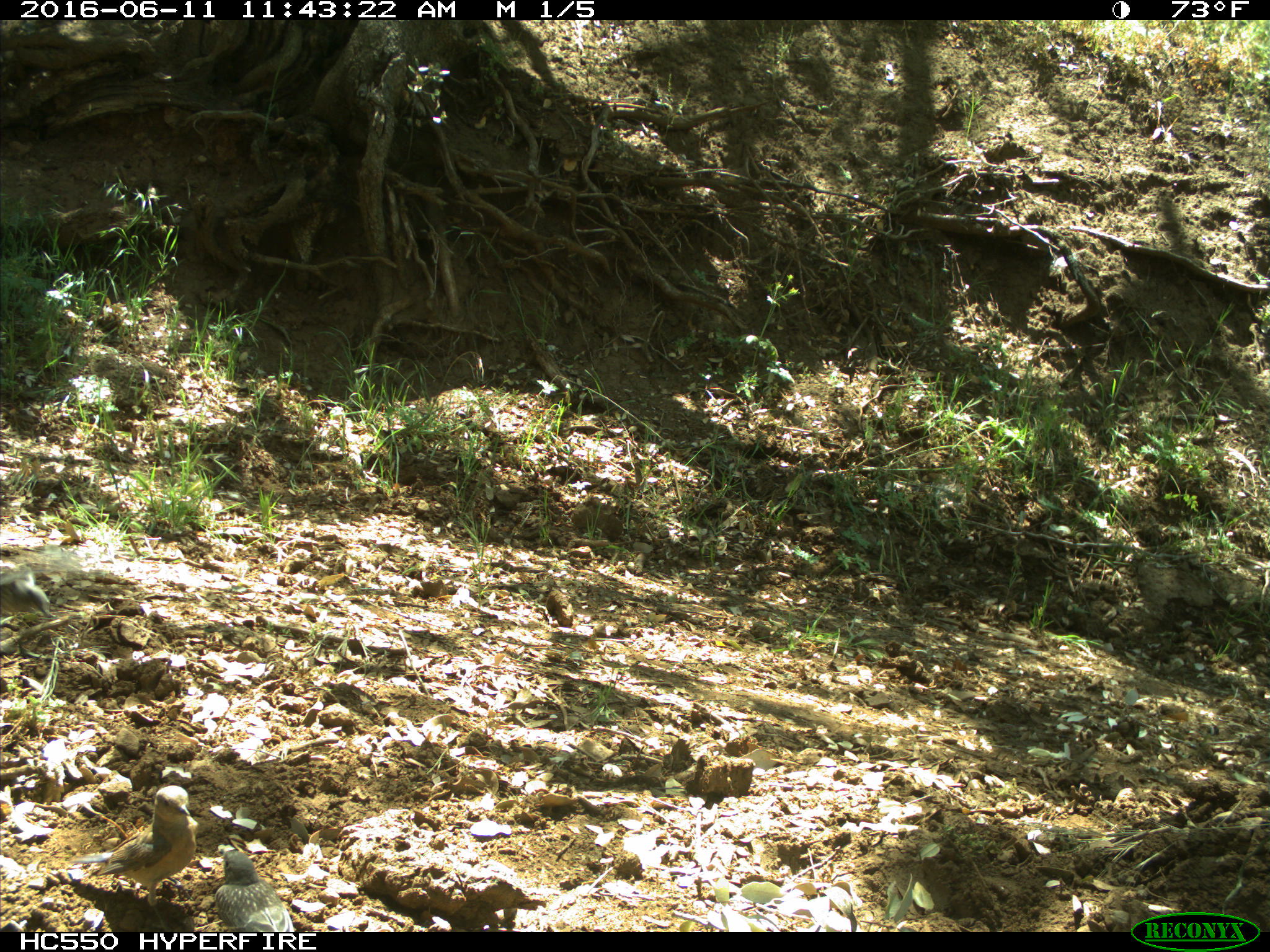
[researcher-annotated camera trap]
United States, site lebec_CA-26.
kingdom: Animalia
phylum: Chordata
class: Aves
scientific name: Aves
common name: birds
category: unidentified bird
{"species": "unidentified bird (birds) (Aves)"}